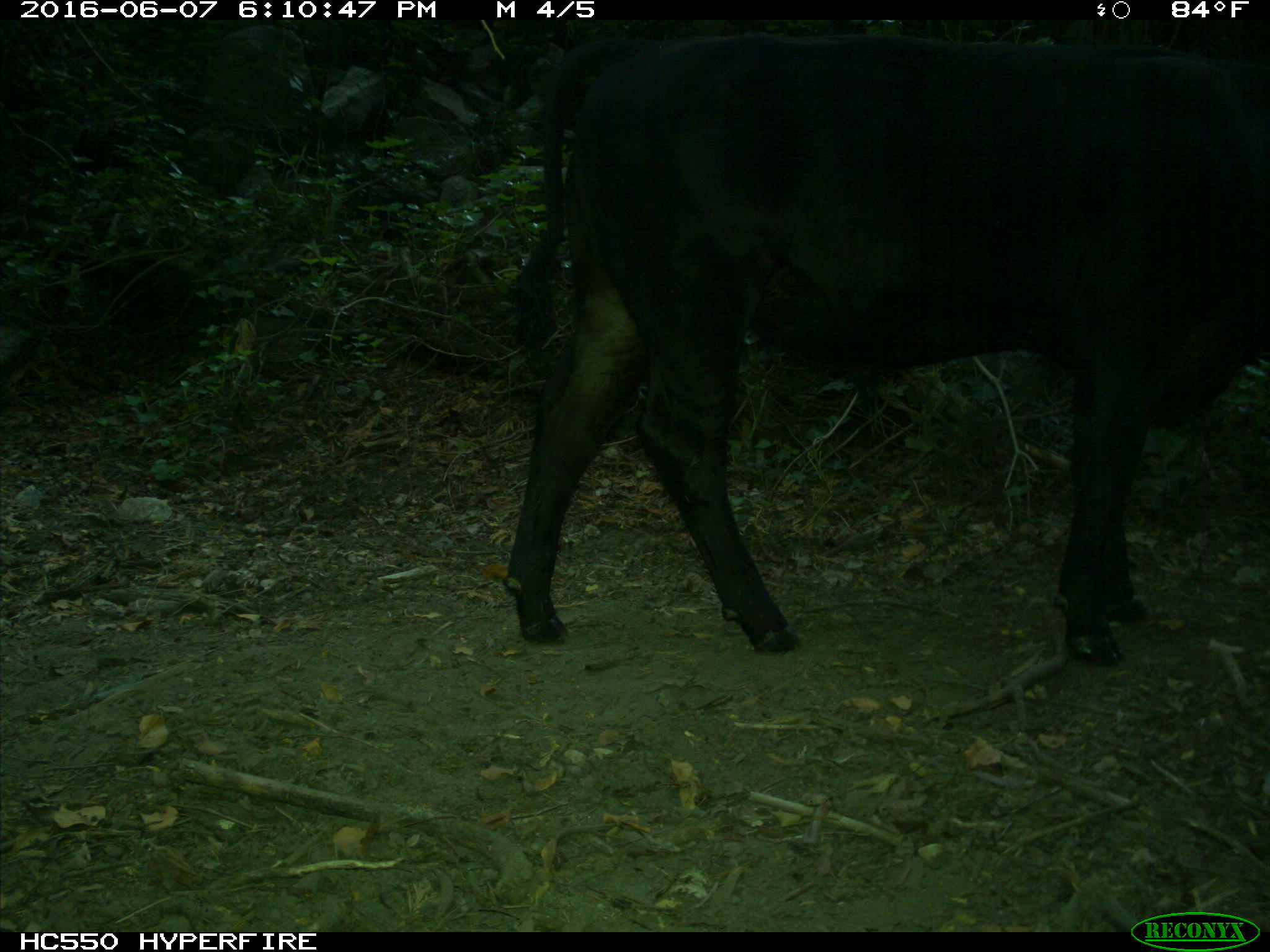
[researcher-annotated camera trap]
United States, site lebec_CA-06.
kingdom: Animalia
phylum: Chordata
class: Mammalia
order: Artiodactyla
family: Bovidae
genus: Bos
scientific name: Bos taurus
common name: domestic cow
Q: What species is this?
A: Bos taurus (domestic cow).